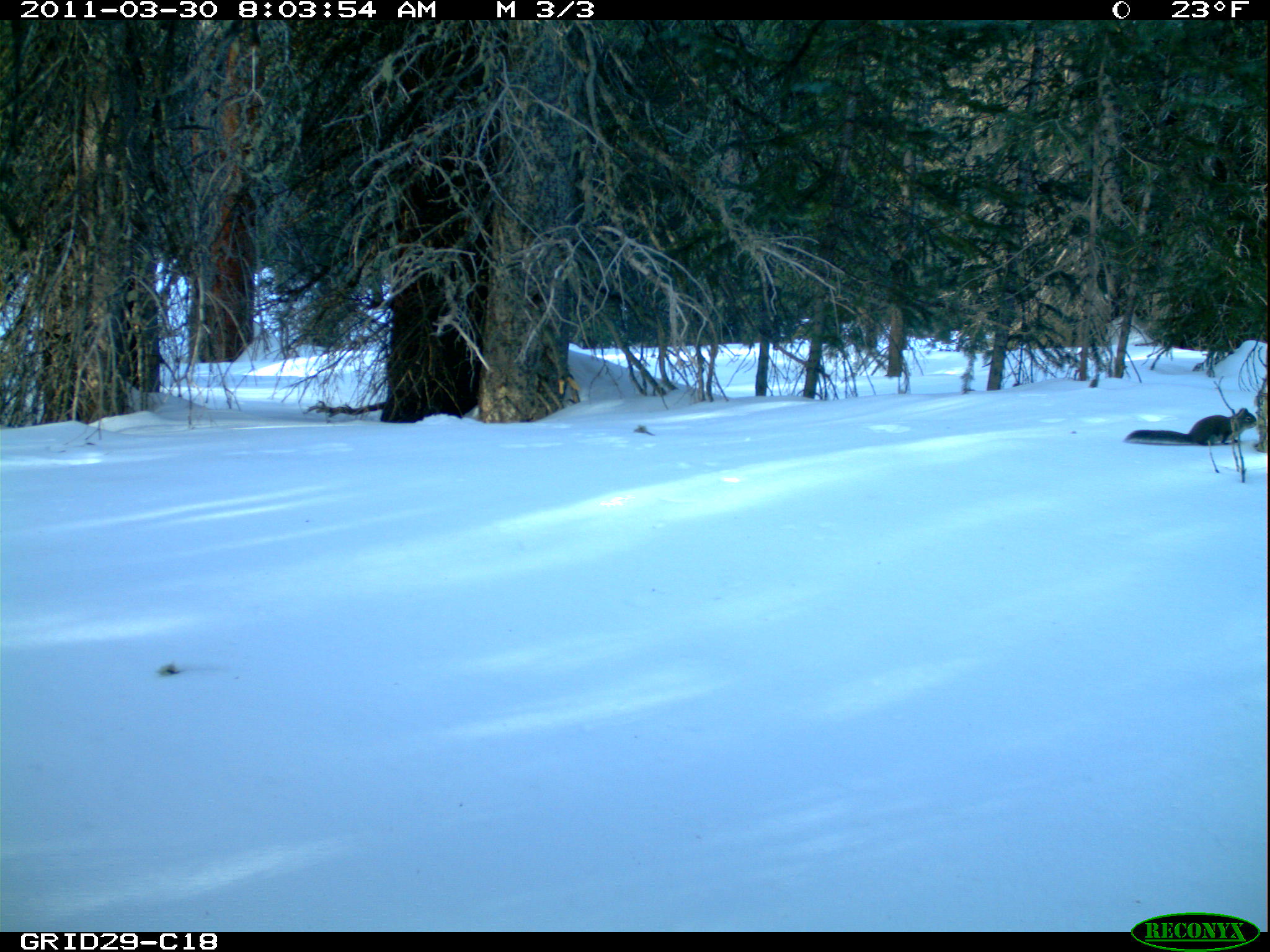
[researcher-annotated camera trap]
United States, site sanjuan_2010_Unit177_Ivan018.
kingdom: Animalia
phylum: Chordata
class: Mammalia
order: Rodentia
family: Sciuridae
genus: Tamiasciurus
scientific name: Tamiasciurus hudsonicus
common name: american red squirrel